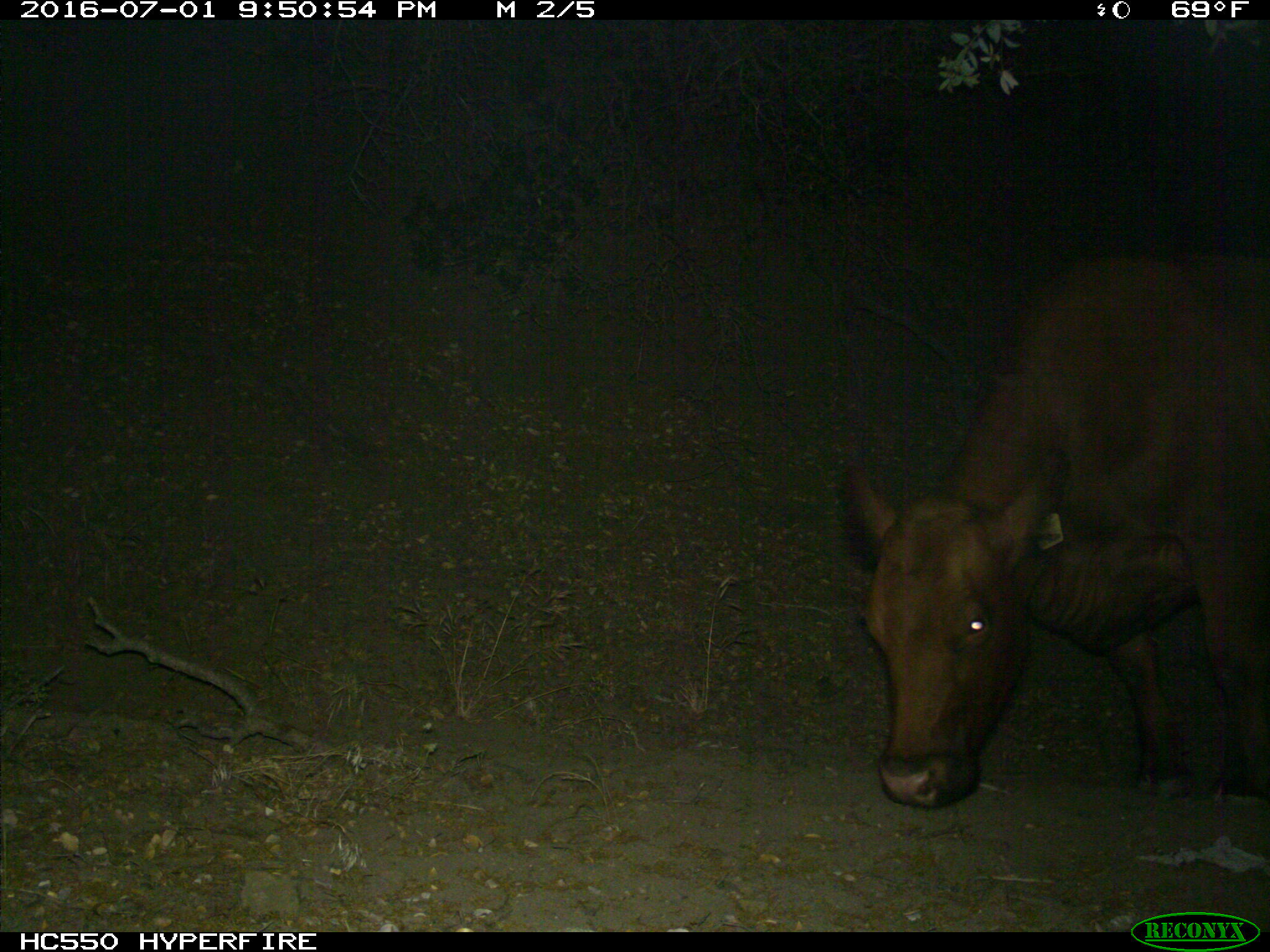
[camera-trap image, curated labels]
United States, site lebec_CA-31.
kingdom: Animalia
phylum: Chordata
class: Mammalia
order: Artiodactyla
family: Bovidae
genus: Bos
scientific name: Bos taurus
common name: domestic cow